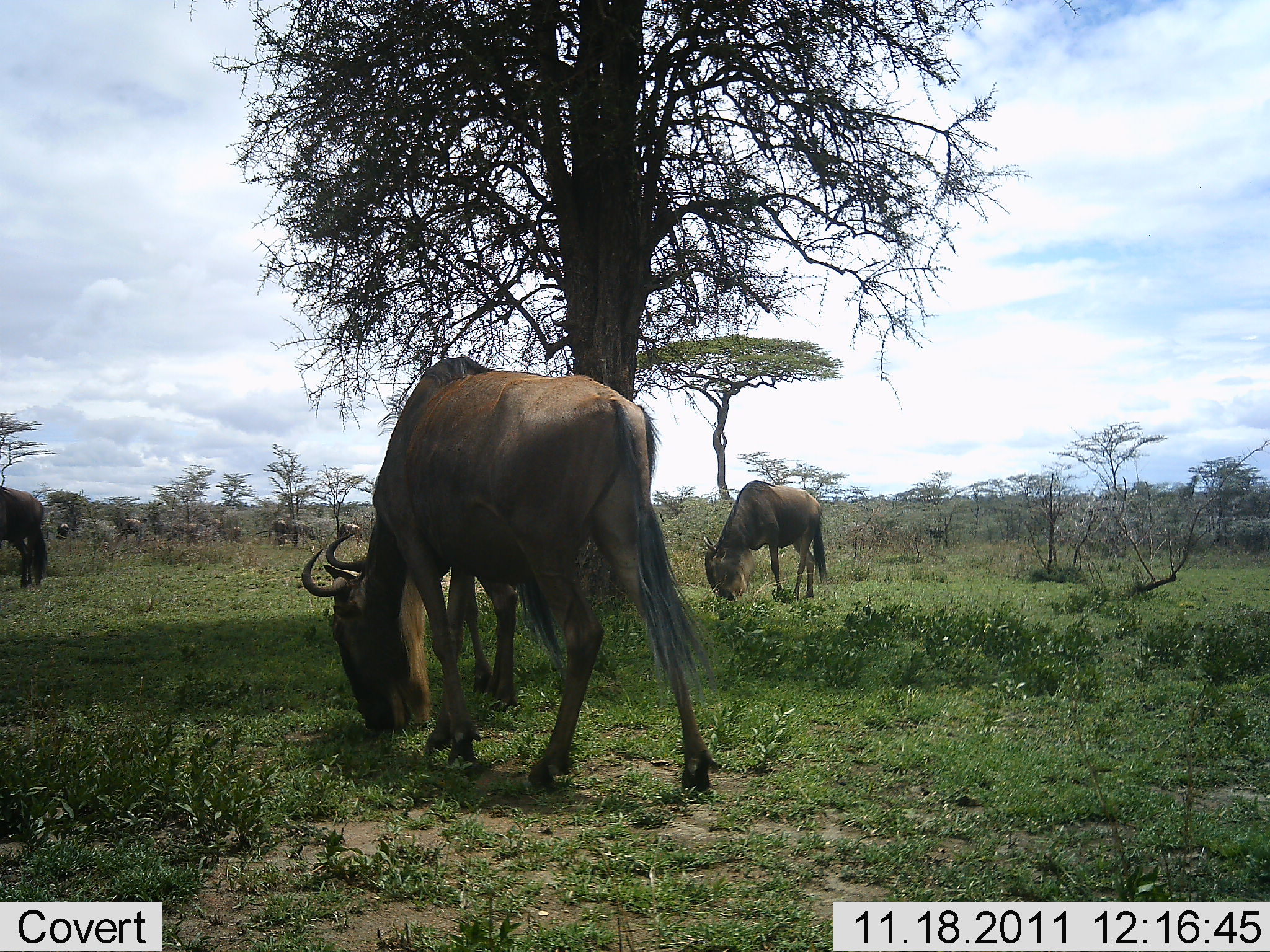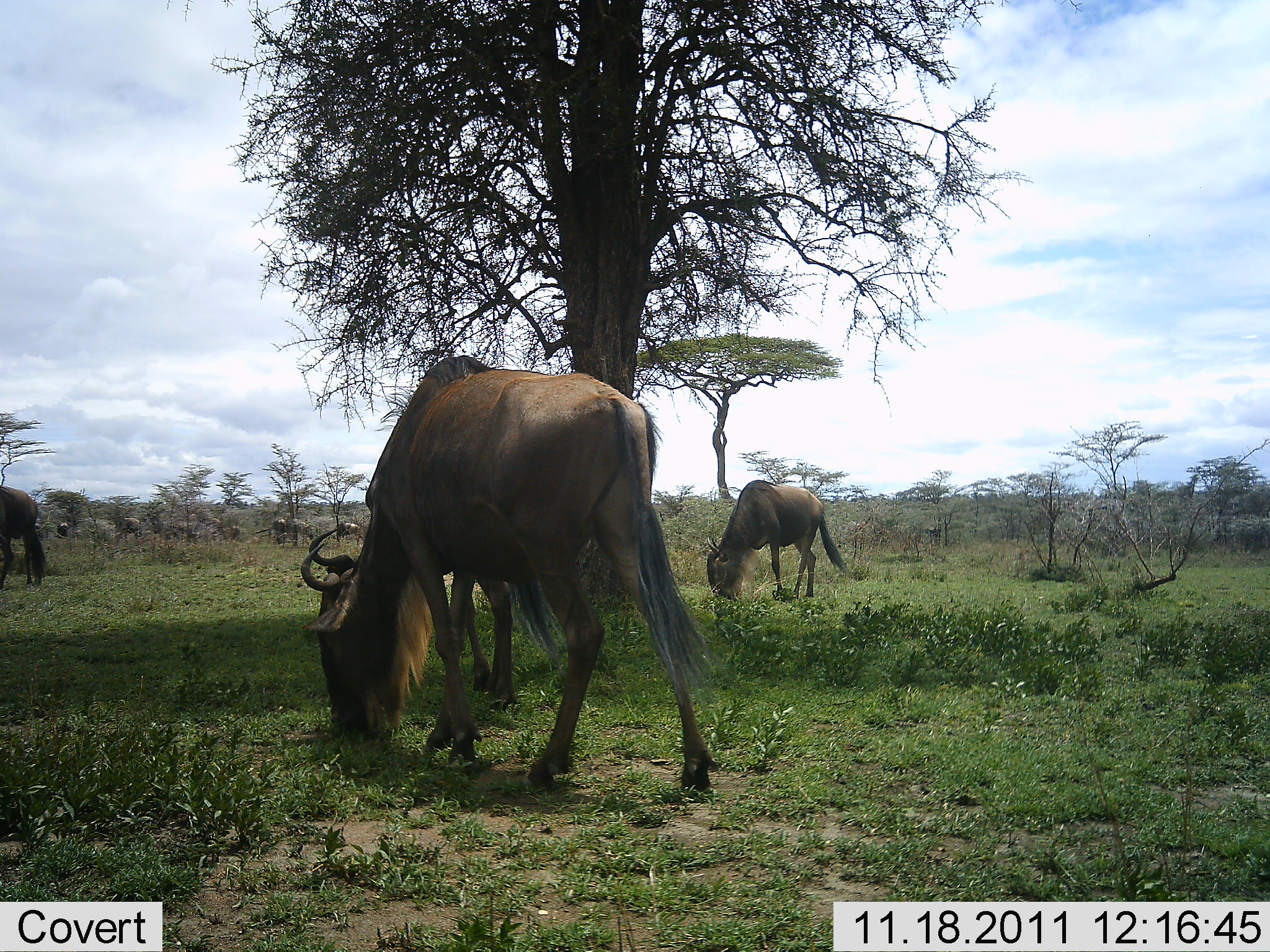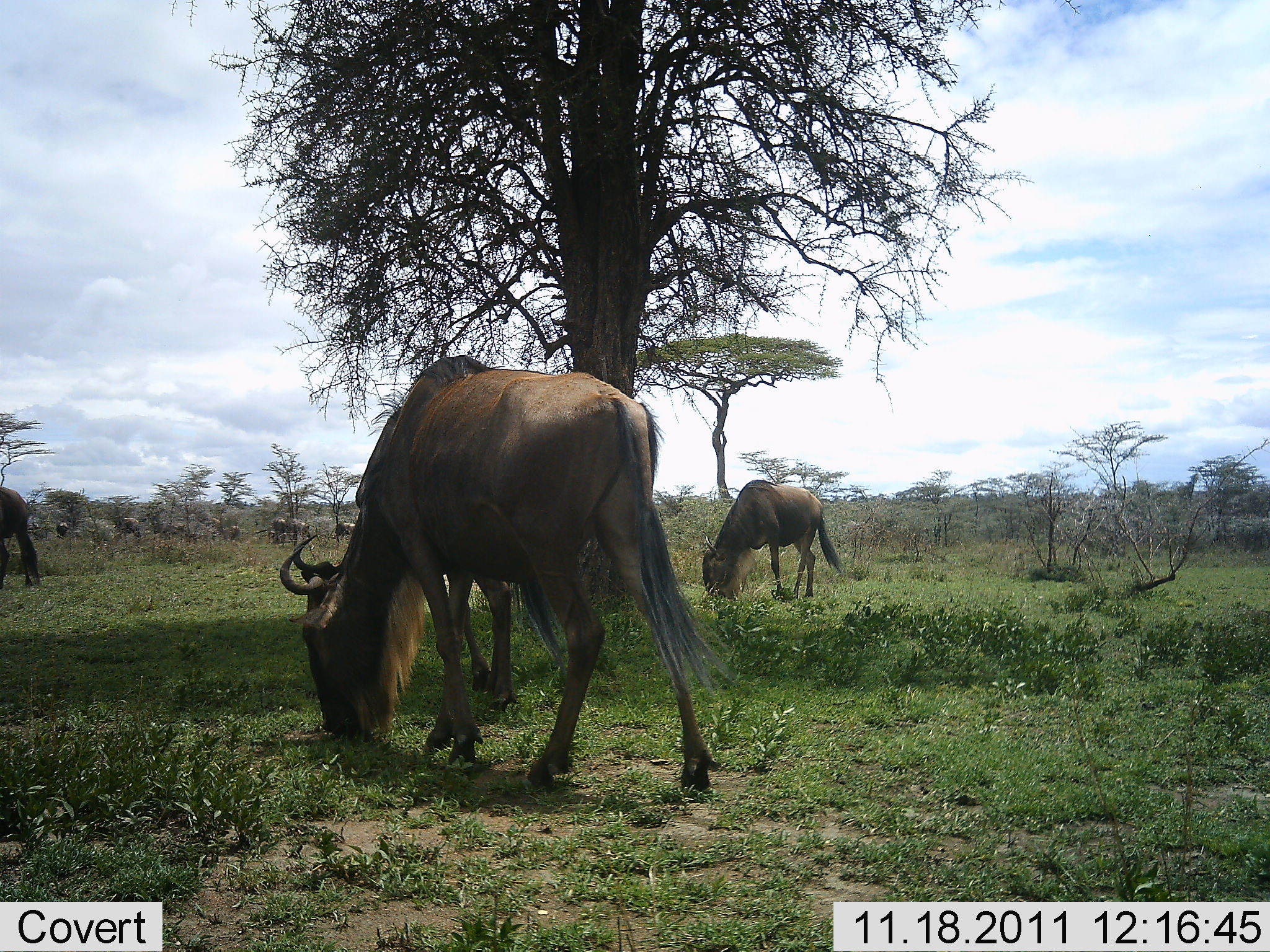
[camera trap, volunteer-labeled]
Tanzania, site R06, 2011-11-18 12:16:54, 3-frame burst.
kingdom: Animalia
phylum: Chordata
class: Mammalia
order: Artiodactyla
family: Bovidae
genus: Connochaetes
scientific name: Connochaetes taurinus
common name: blue wildebeest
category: wildebeest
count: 8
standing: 25%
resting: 0%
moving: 25%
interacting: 0%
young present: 0%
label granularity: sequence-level